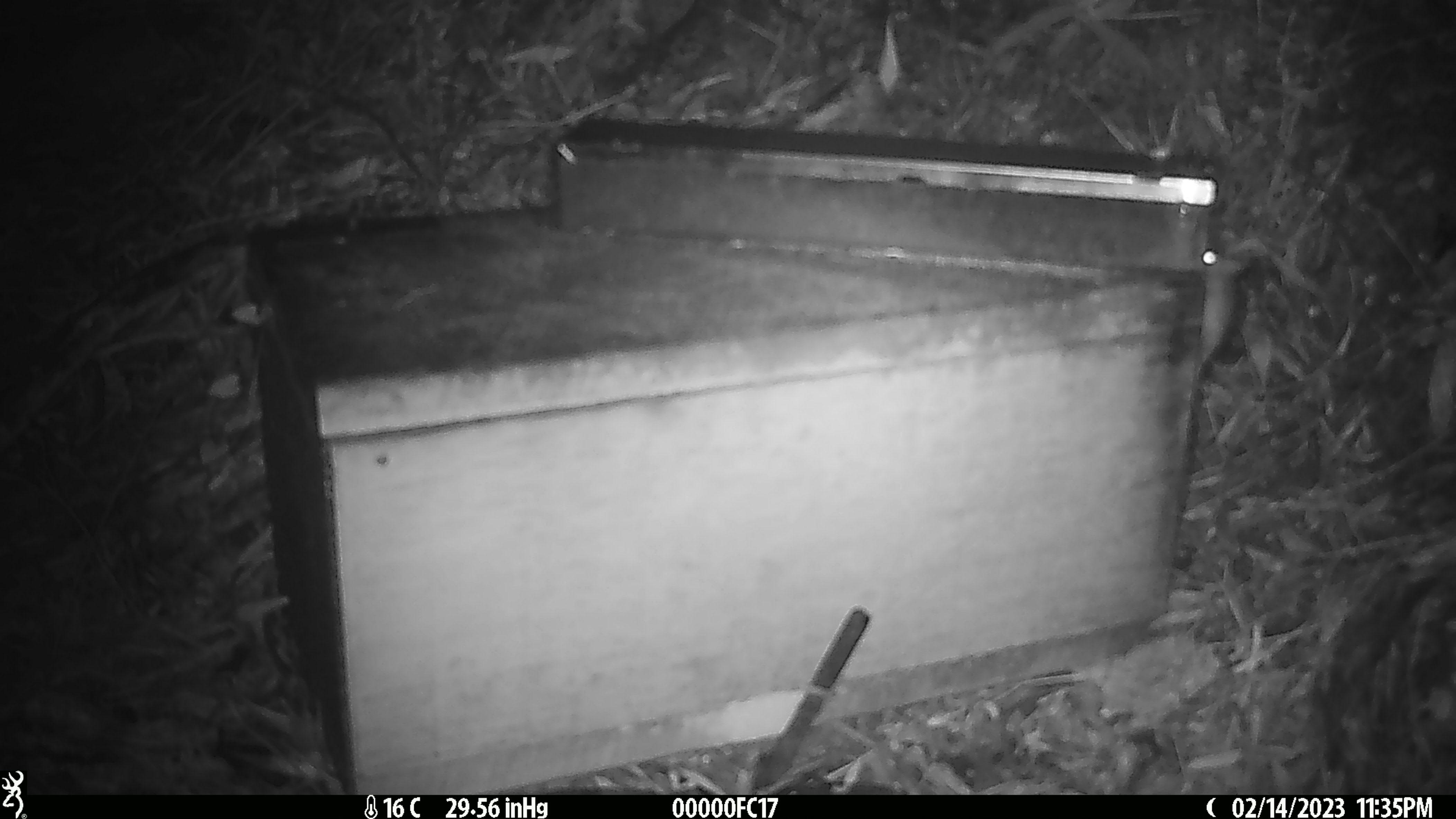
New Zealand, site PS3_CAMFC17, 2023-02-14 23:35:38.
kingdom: Animalia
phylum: Chordata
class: Mammalia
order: Rodentia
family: Muridae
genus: Mus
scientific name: Mus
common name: mouse